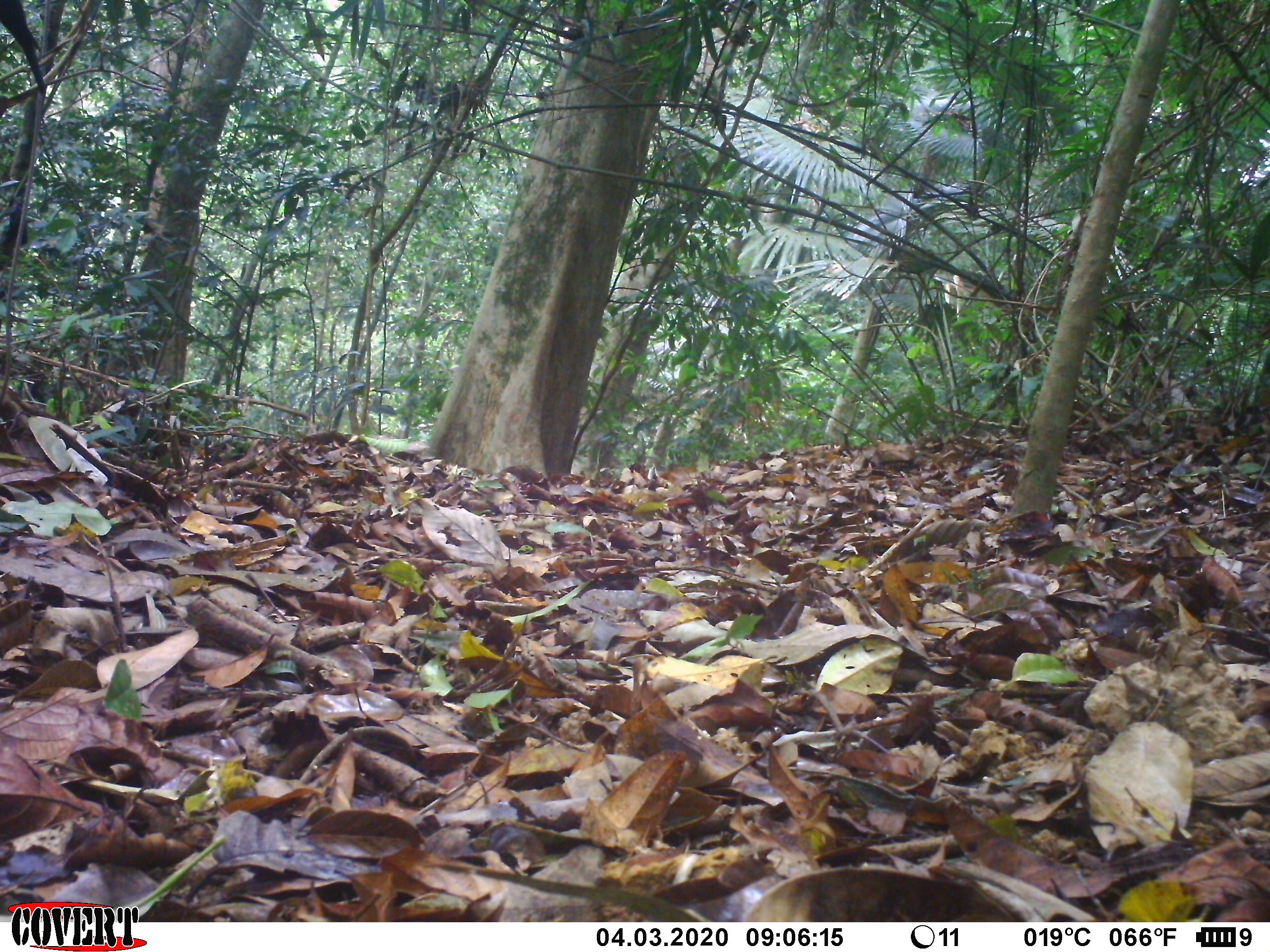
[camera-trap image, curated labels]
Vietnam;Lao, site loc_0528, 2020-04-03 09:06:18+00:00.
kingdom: Animalia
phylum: Chordata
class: Aves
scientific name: Aves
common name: bird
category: unidentified bird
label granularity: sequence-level